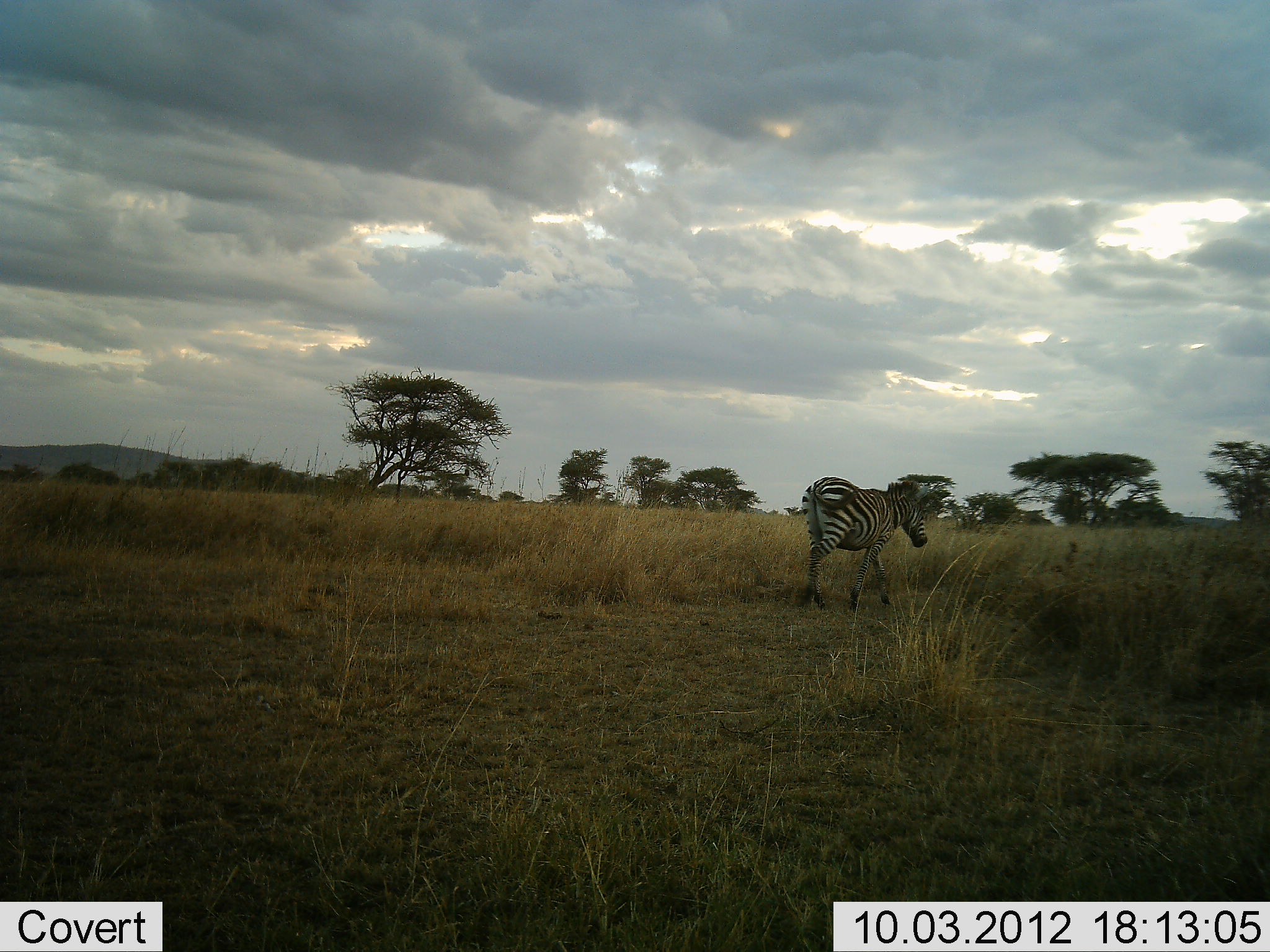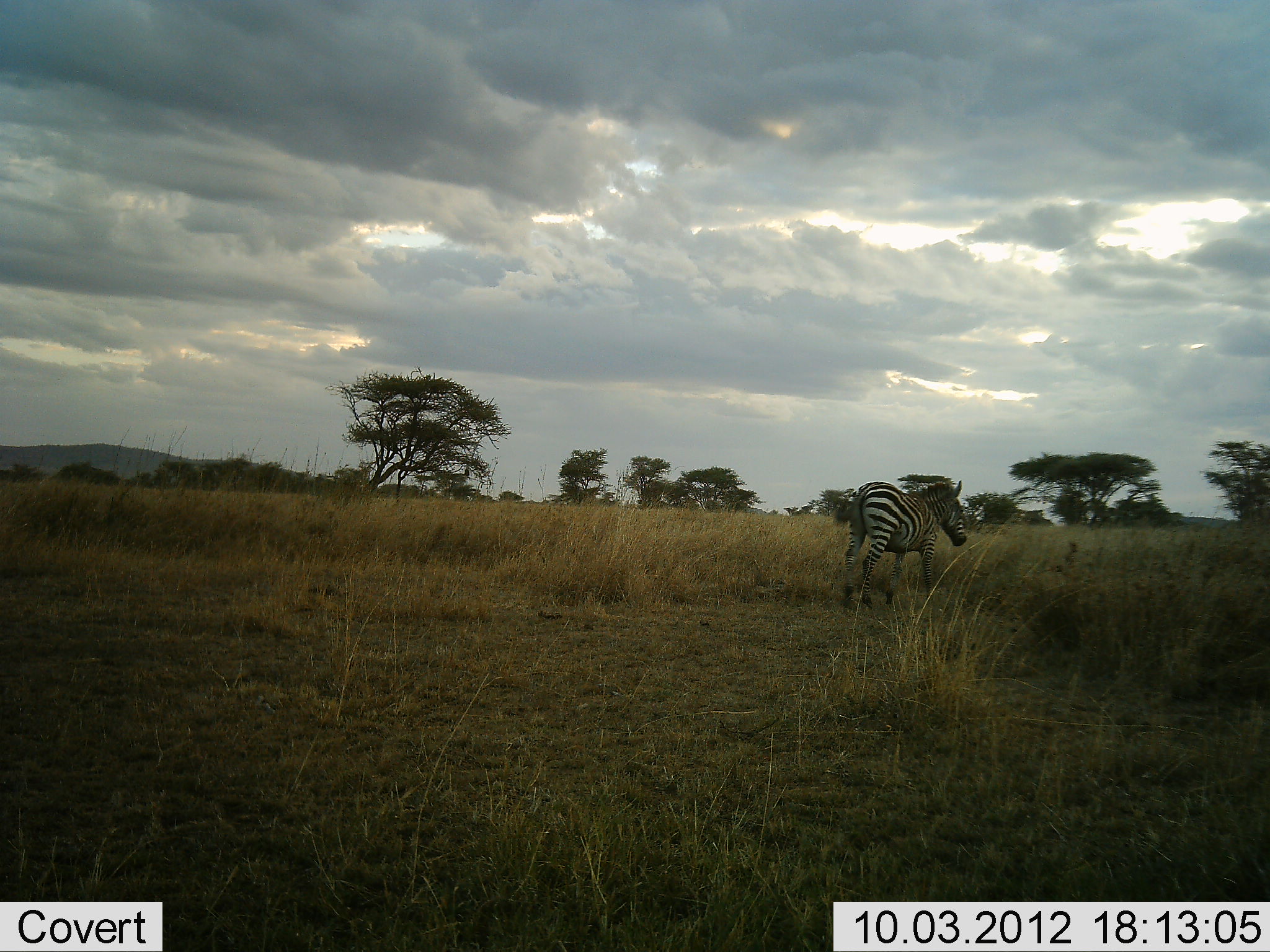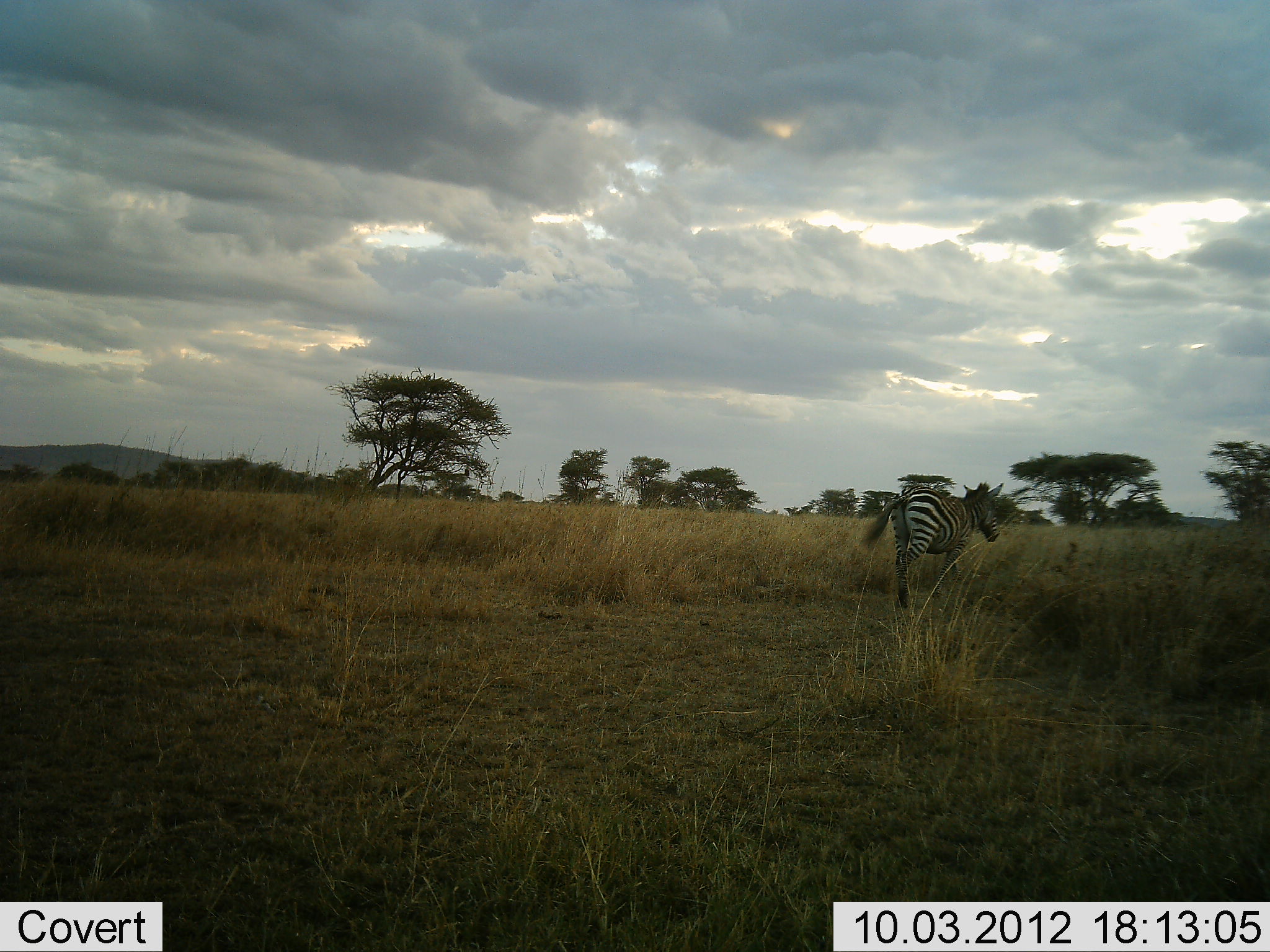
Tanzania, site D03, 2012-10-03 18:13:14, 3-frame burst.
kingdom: Animalia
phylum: Chordata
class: Mammalia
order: Perissodactyla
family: Equidae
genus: Equus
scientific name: Equus quagga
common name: plains zebra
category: zebra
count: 1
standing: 10%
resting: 0%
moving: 90%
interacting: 0%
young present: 0%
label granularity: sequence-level